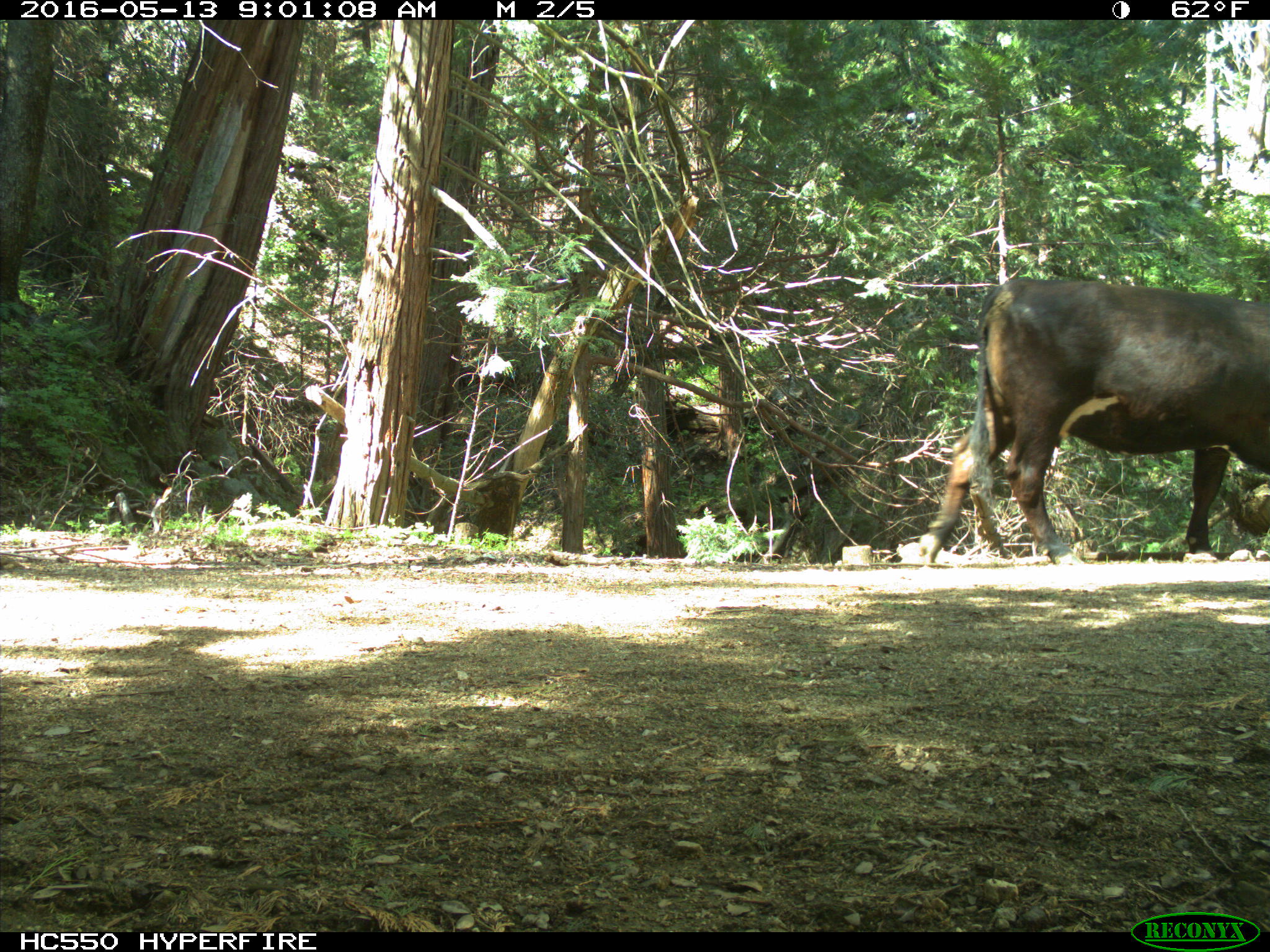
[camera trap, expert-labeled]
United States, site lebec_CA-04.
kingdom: Animalia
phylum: Chordata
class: Mammalia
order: Artiodactyla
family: Bovidae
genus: Bos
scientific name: Bos taurus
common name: domestic cow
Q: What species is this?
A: Bos taurus (domestic cow).